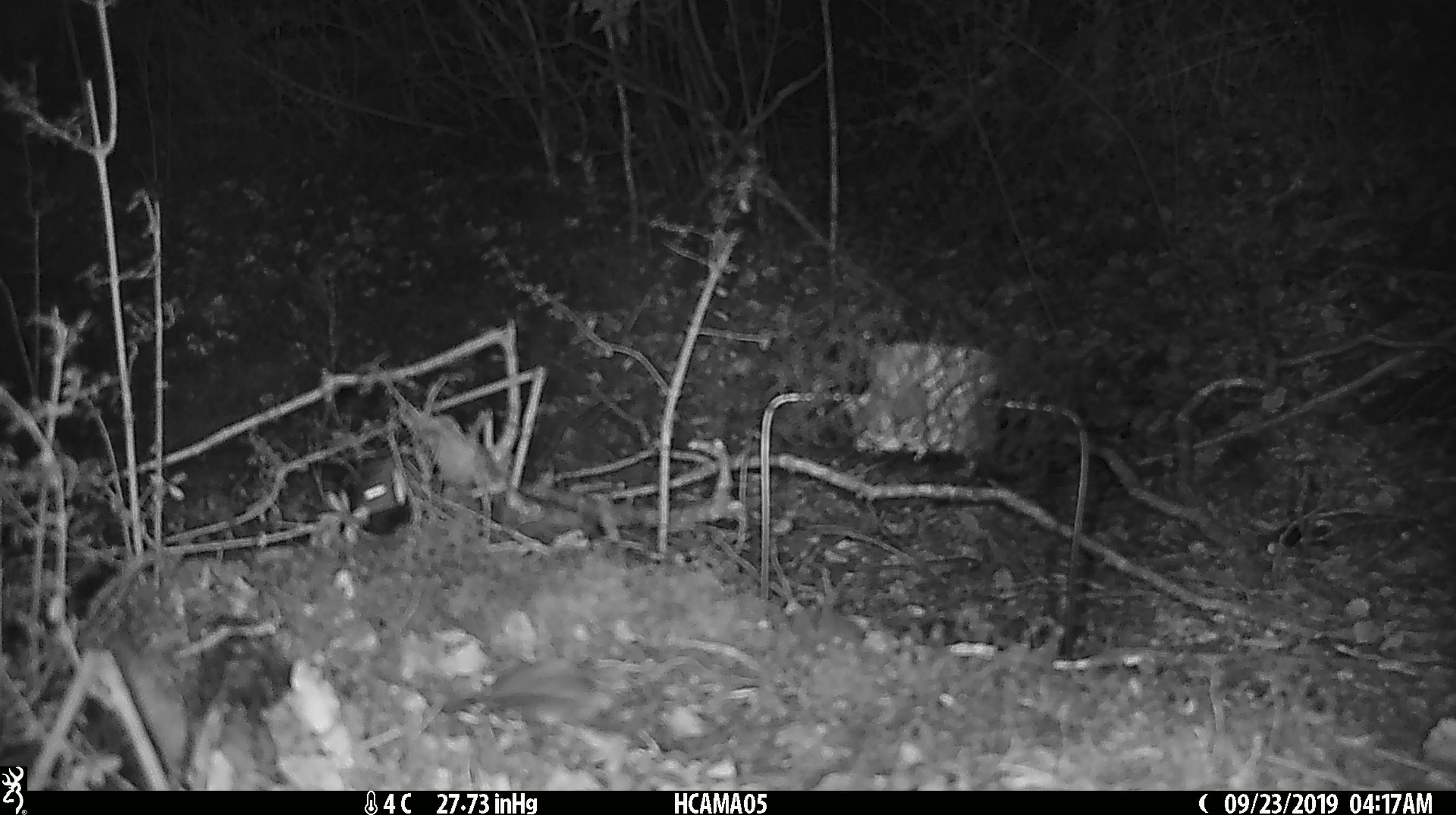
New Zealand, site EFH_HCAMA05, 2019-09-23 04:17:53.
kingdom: Animalia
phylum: Chordata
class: Mammalia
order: Rodentia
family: Muridae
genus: Mus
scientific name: Mus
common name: mouse